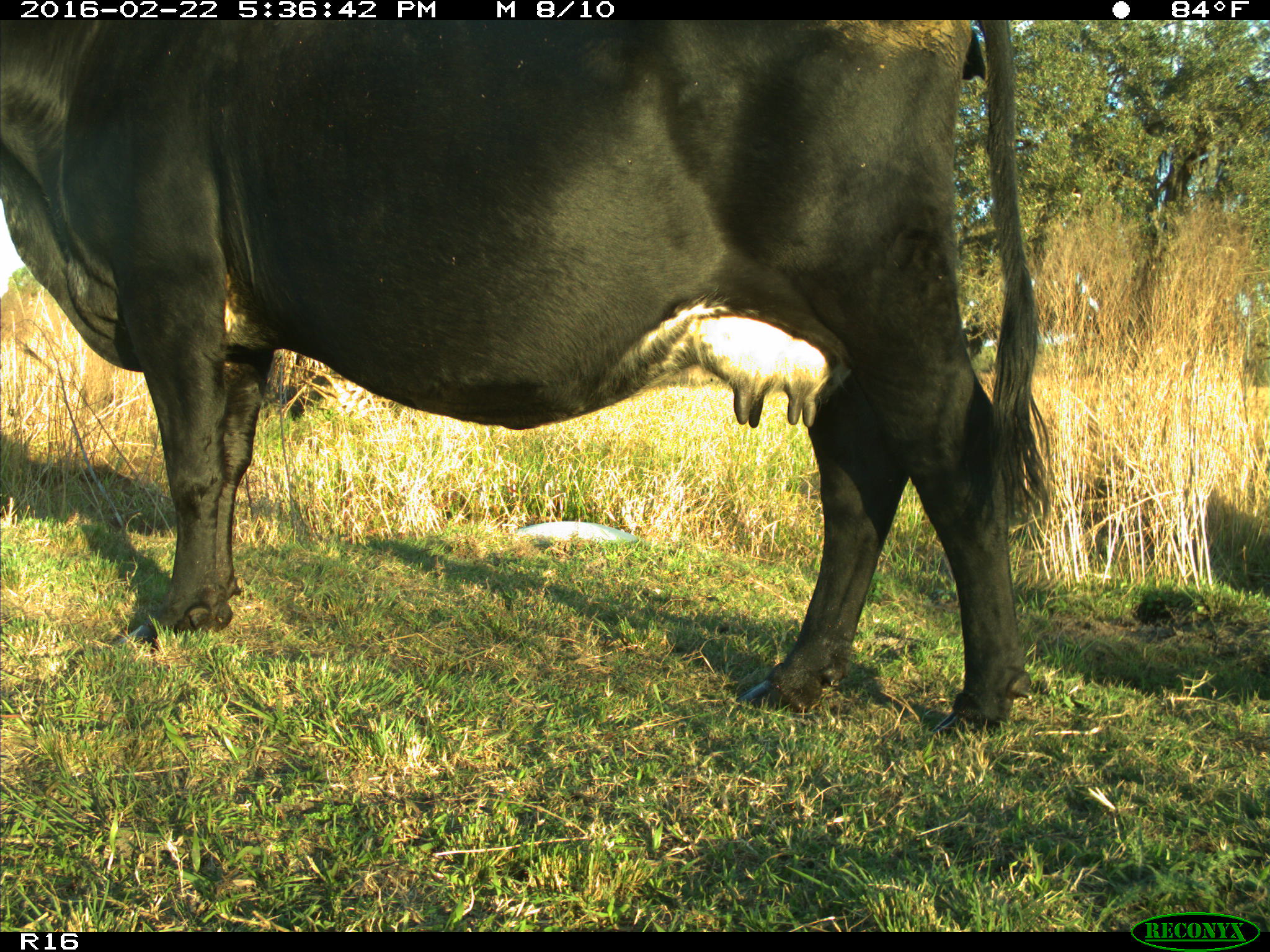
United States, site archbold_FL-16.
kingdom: Animalia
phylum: Chordata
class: Mammalia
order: Artiodactyla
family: Bovidae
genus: Bos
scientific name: Bos taurus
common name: domestic cow